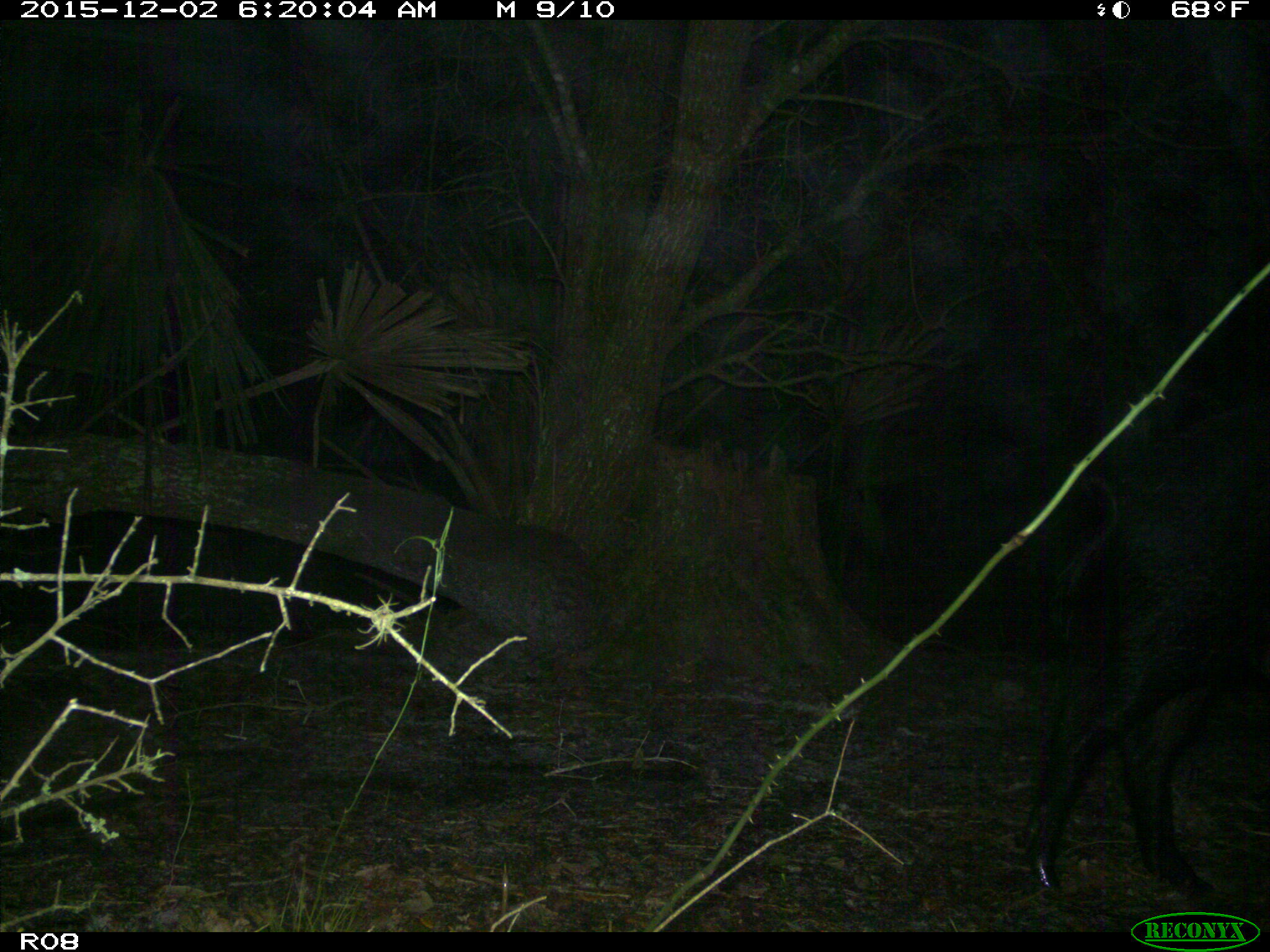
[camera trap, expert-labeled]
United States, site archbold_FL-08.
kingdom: Animalia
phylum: Chordata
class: Mammalia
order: Artiodactyla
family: Suidae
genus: Sus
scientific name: Sus scrofa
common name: wild boar